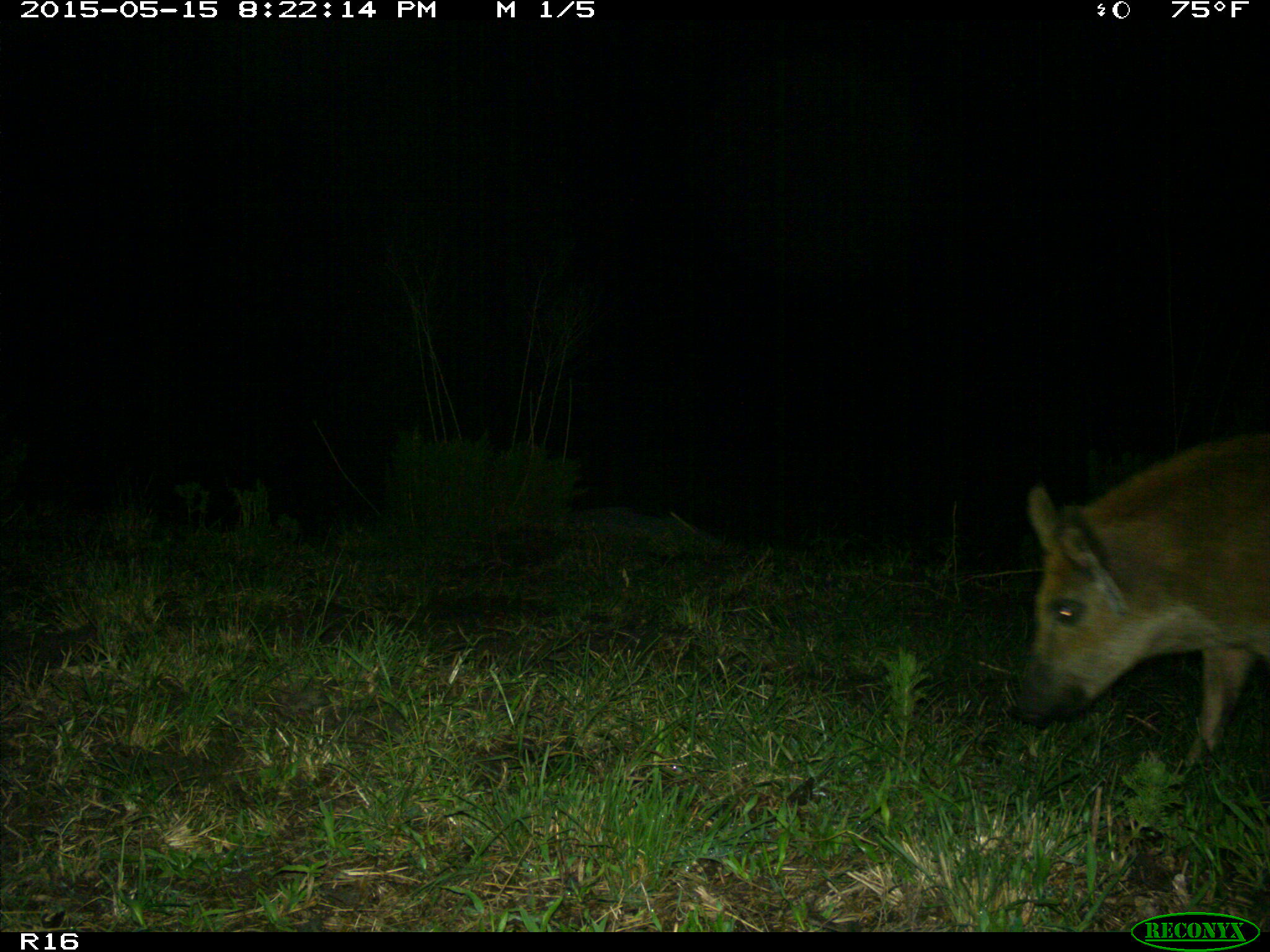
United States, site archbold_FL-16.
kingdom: Animalia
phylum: Chordata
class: Mammalia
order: Artiodactyla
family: Suidae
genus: Sus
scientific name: Sus scrofa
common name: wild boar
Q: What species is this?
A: Sus scrofa (wild boar).